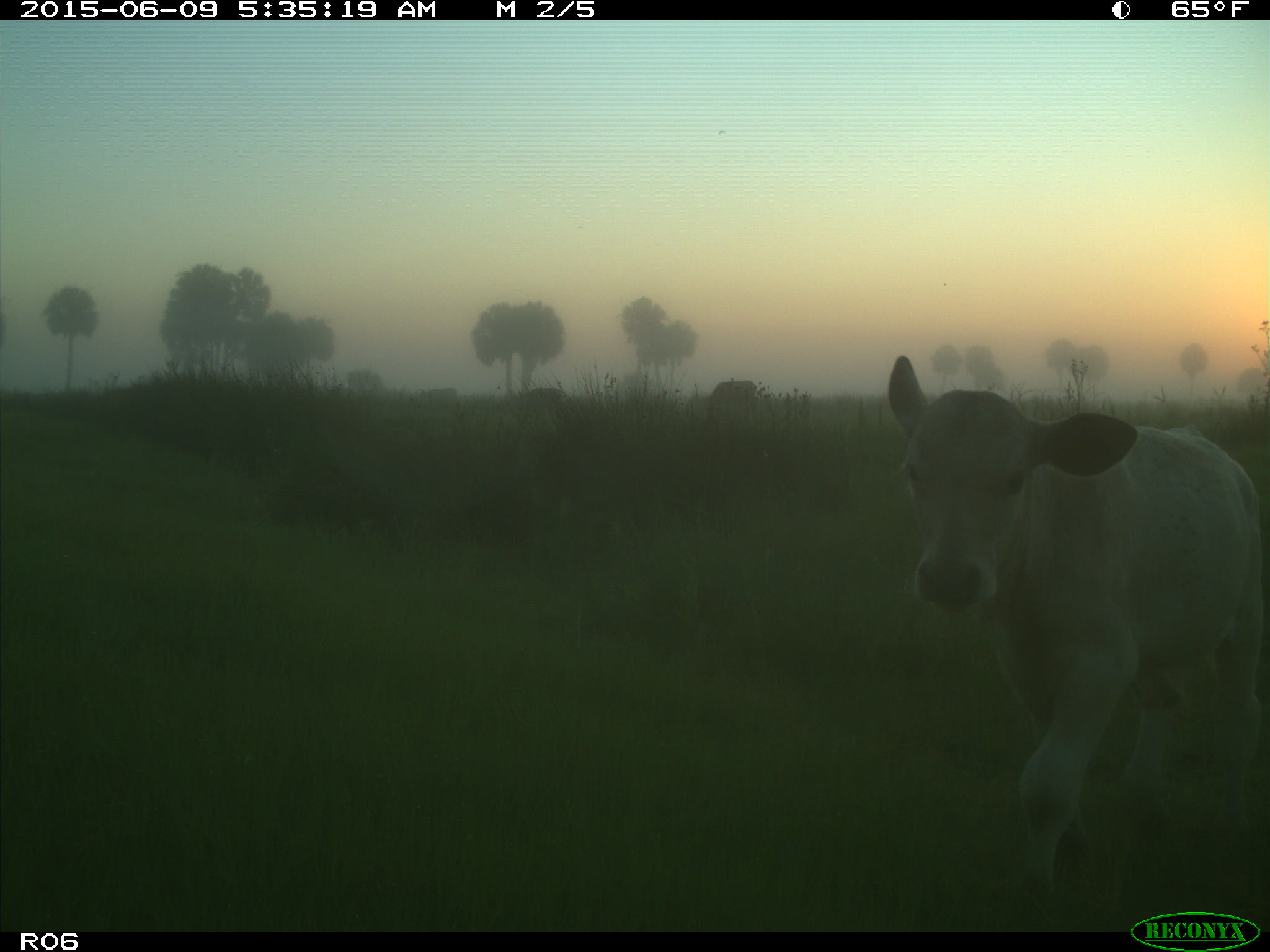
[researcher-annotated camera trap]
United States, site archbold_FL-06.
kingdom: Animalia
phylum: Chordata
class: Mammalia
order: Artiodactyla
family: Bovidae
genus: Bos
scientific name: Bos taurus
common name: domestic cow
Bos taurus (domestic cow).